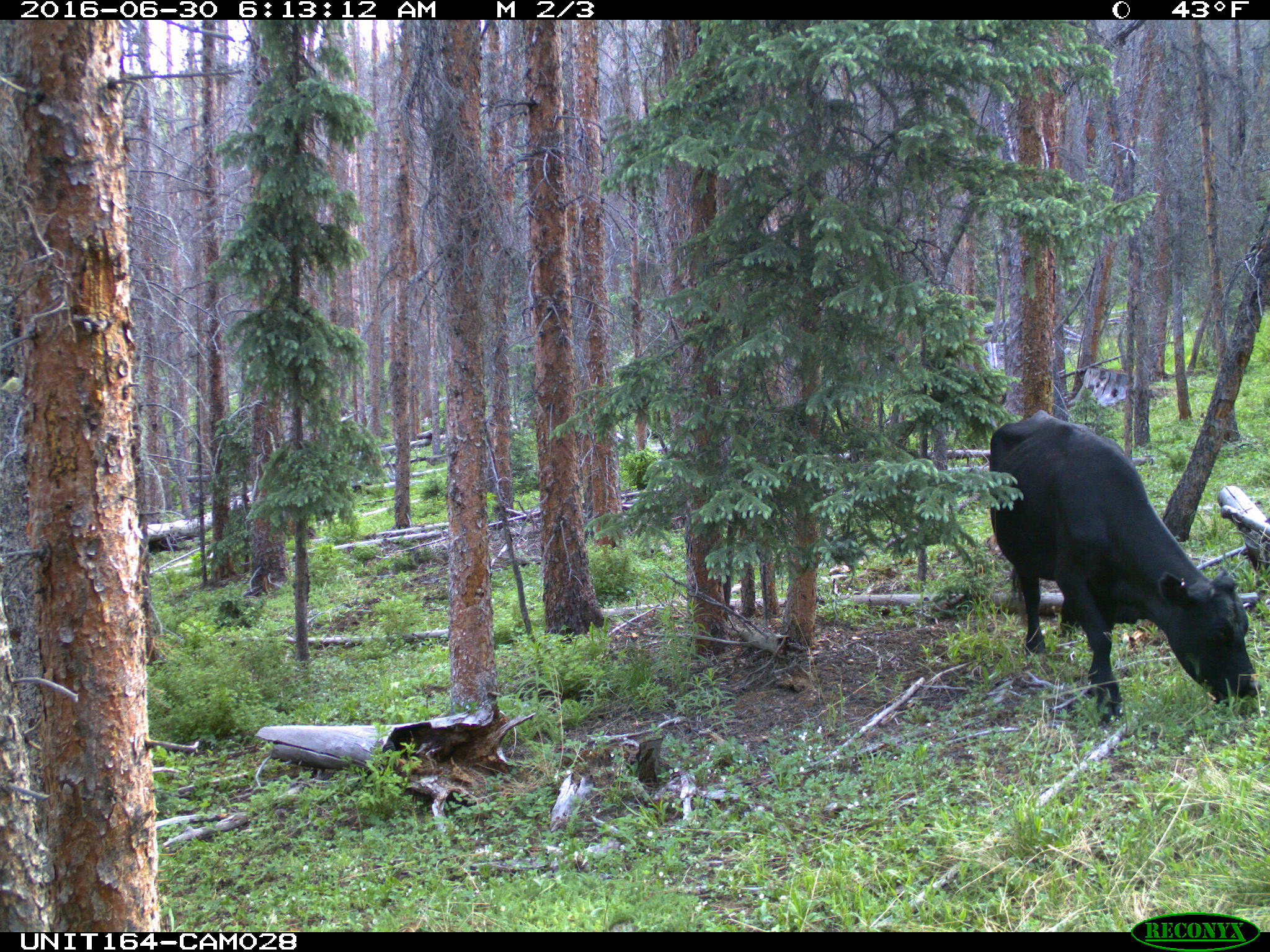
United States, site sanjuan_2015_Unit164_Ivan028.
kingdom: Animalia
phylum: Chordata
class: Mammalia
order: Artiodactyla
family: Bovidae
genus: Bos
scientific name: Bos taurus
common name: domestic cow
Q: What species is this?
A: Bos taurus (domestic cow).